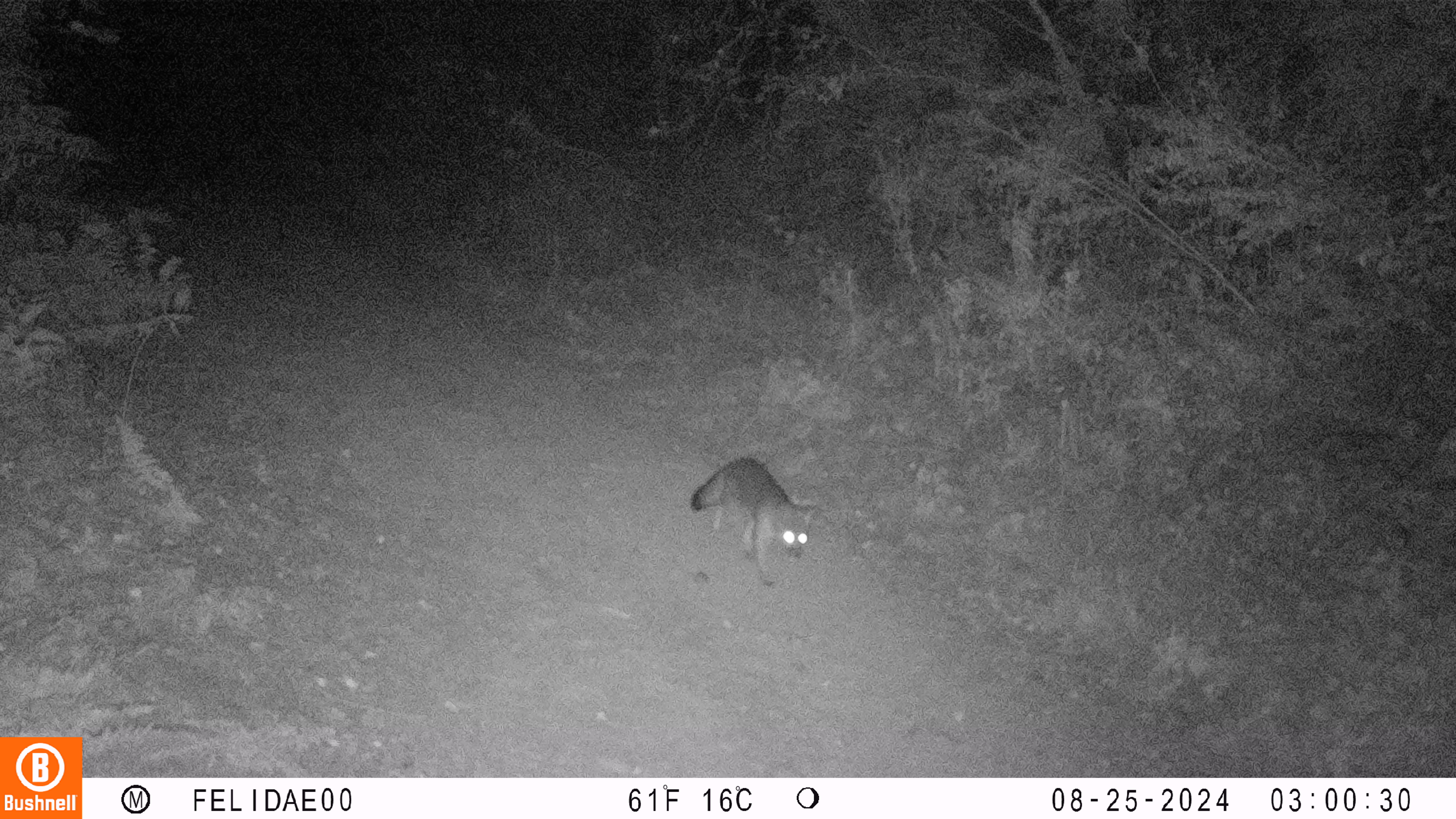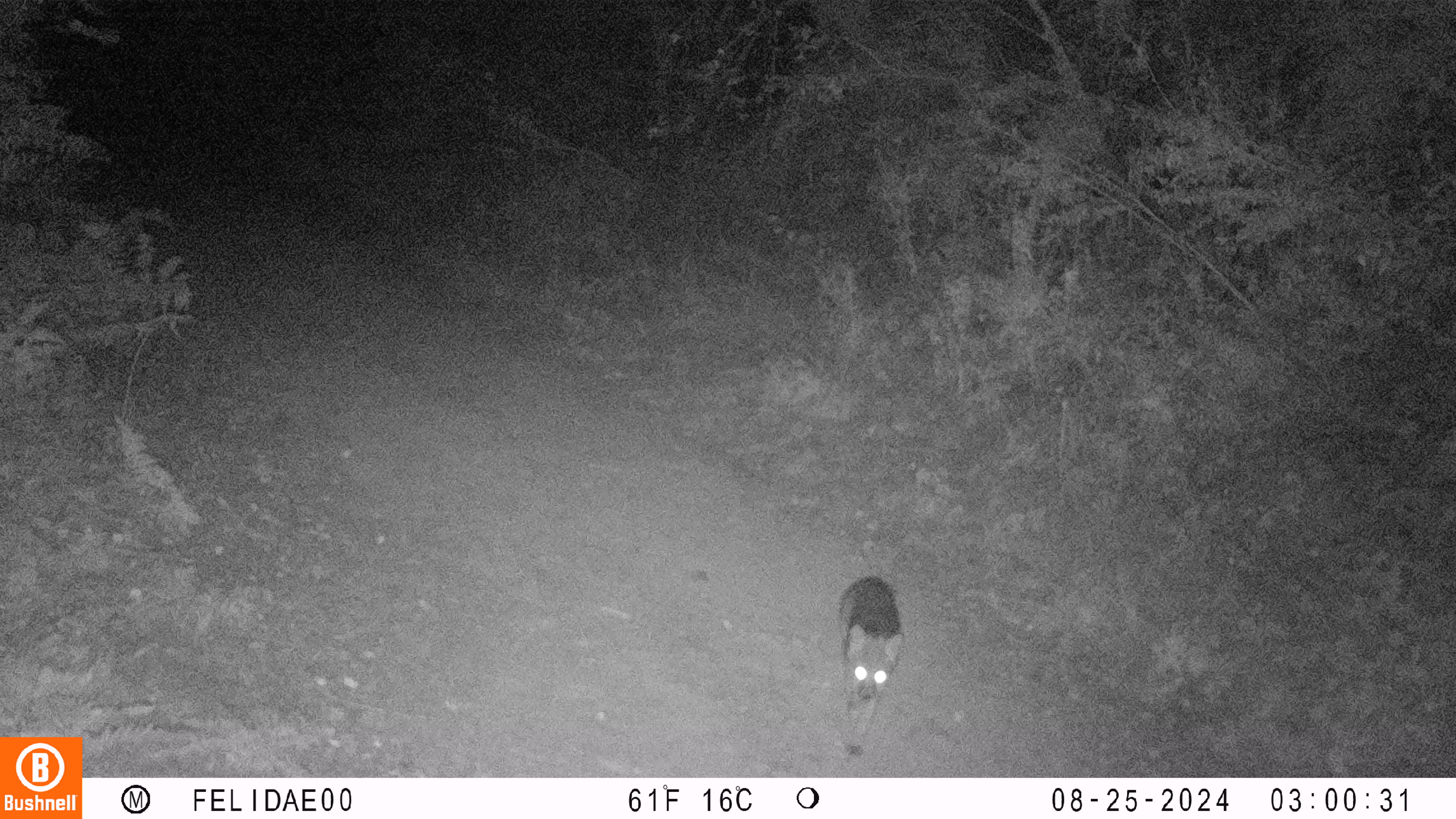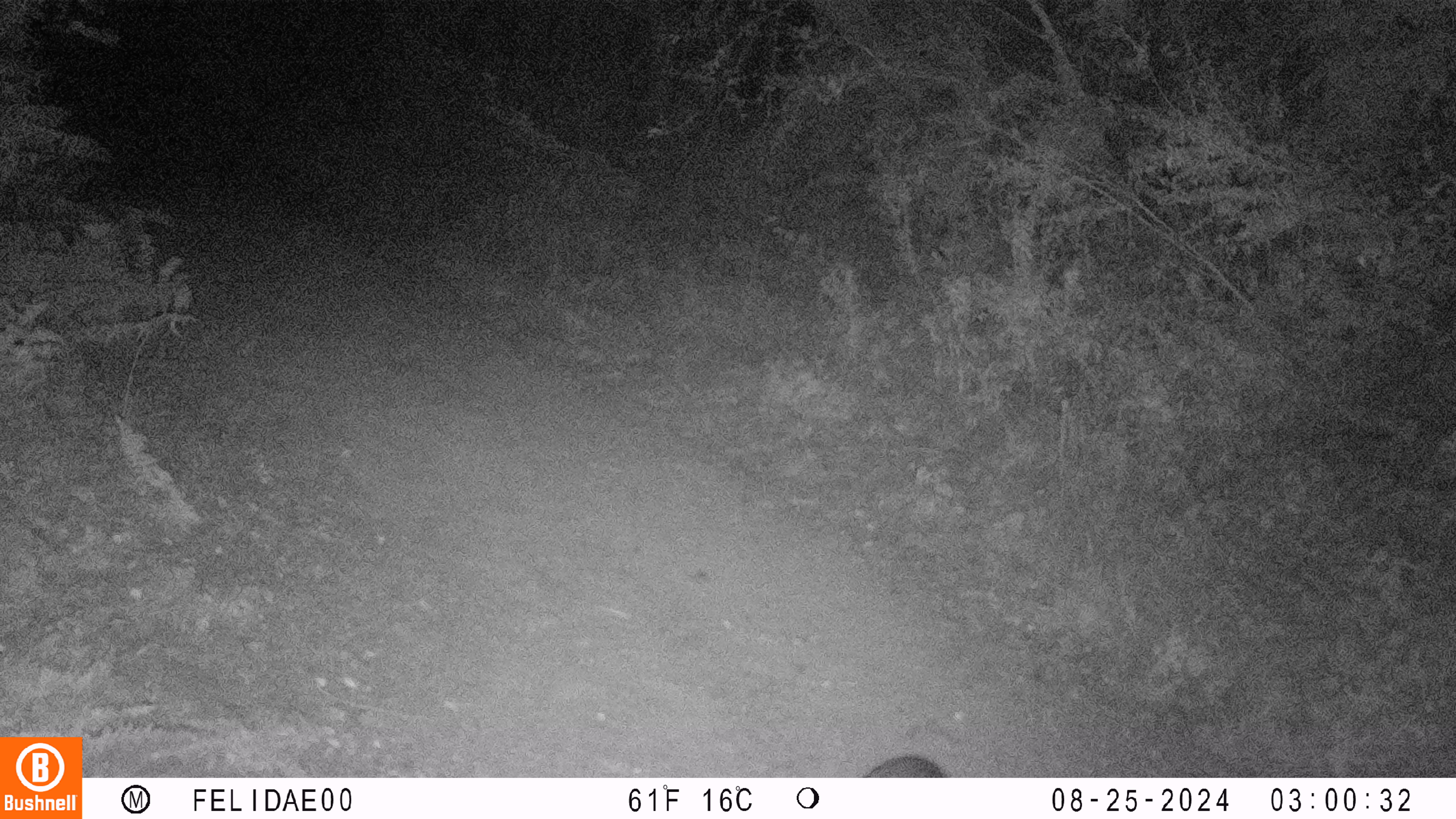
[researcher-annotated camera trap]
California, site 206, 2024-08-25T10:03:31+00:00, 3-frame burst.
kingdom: Animalia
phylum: Chordata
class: Mammalia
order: Carnivora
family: Canidae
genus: Urocyon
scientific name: Urocyon cinereoargenteus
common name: gray fox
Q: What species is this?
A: Gray fox (Urocyon cinereoargenteus).